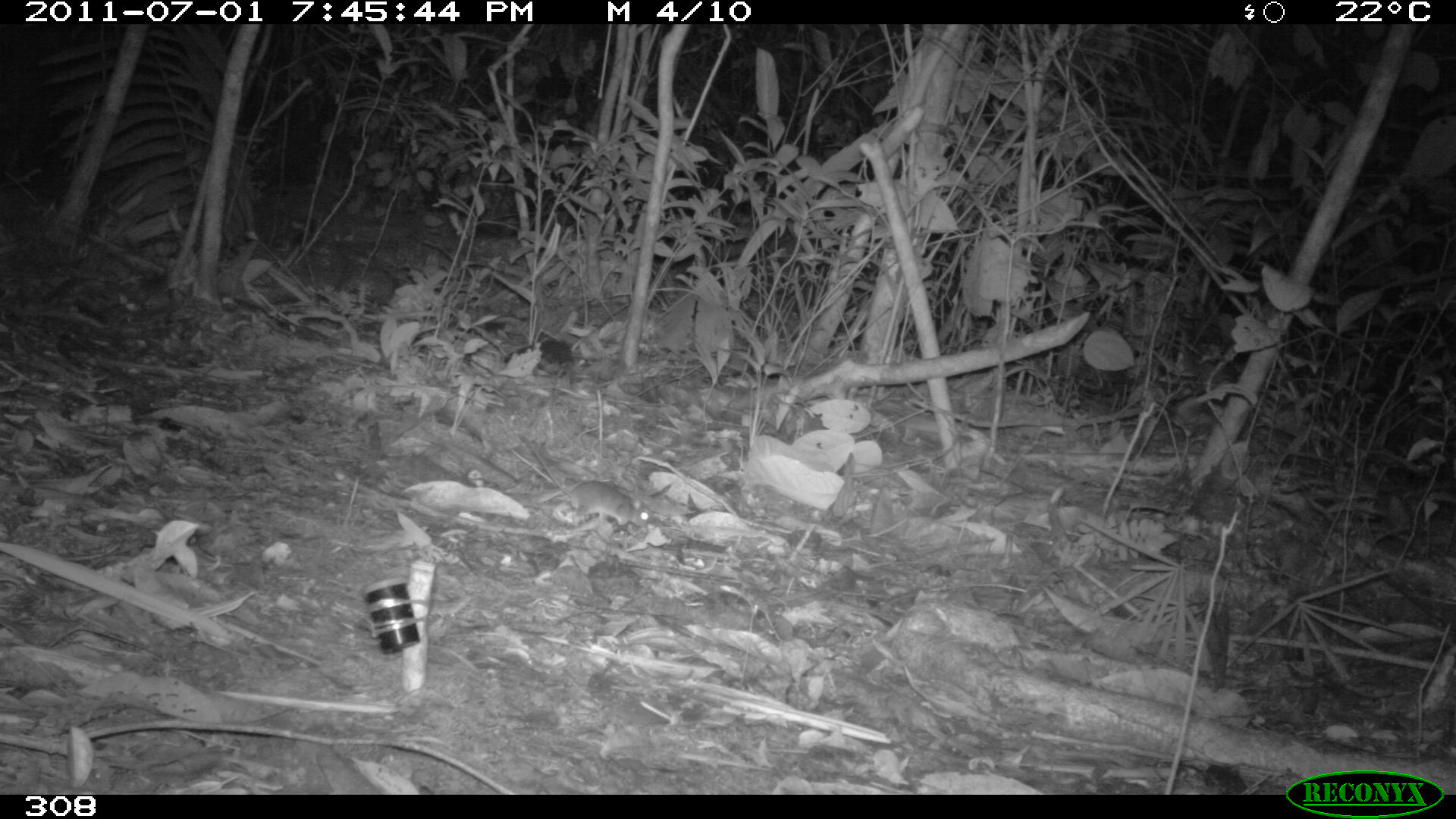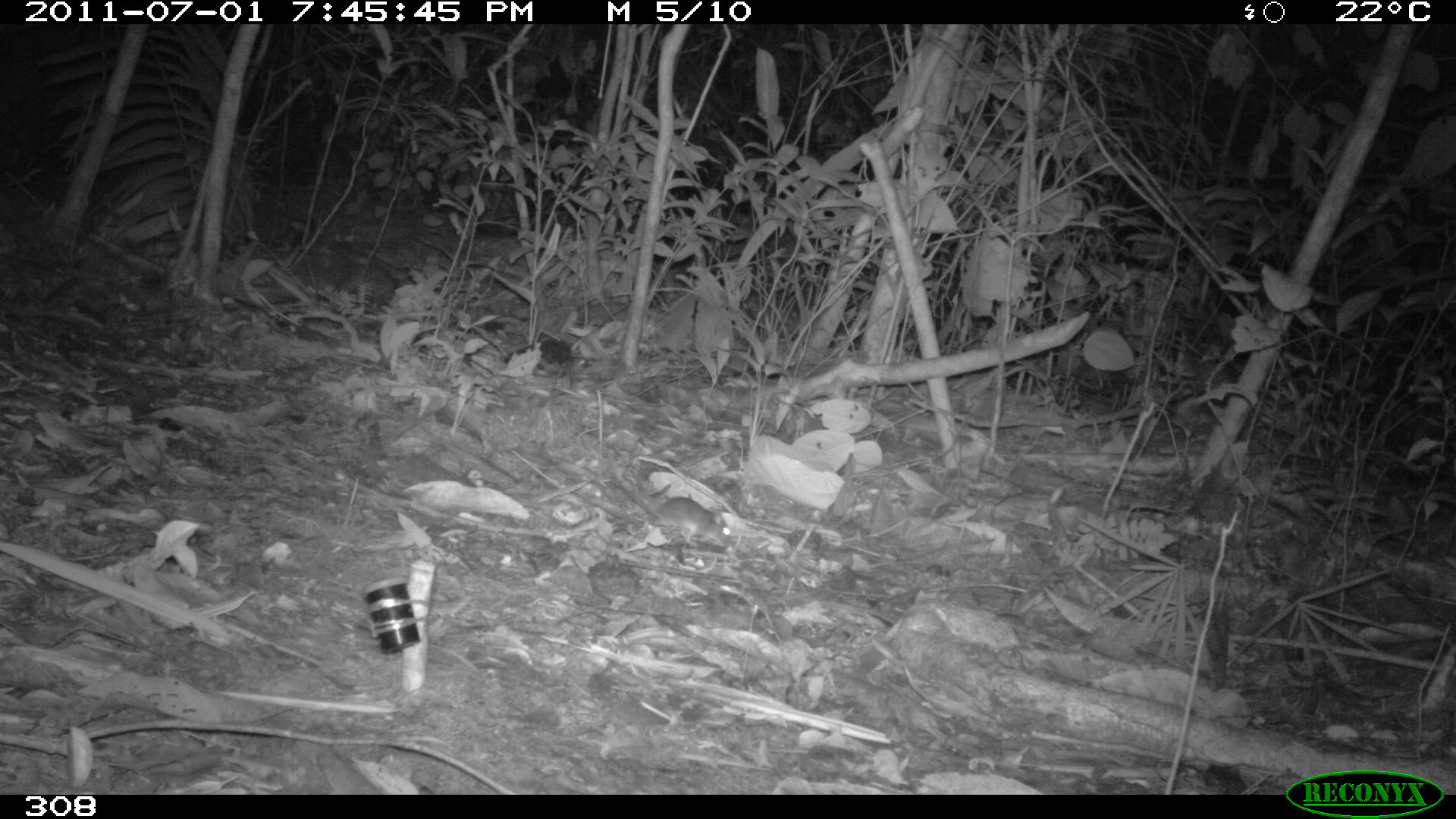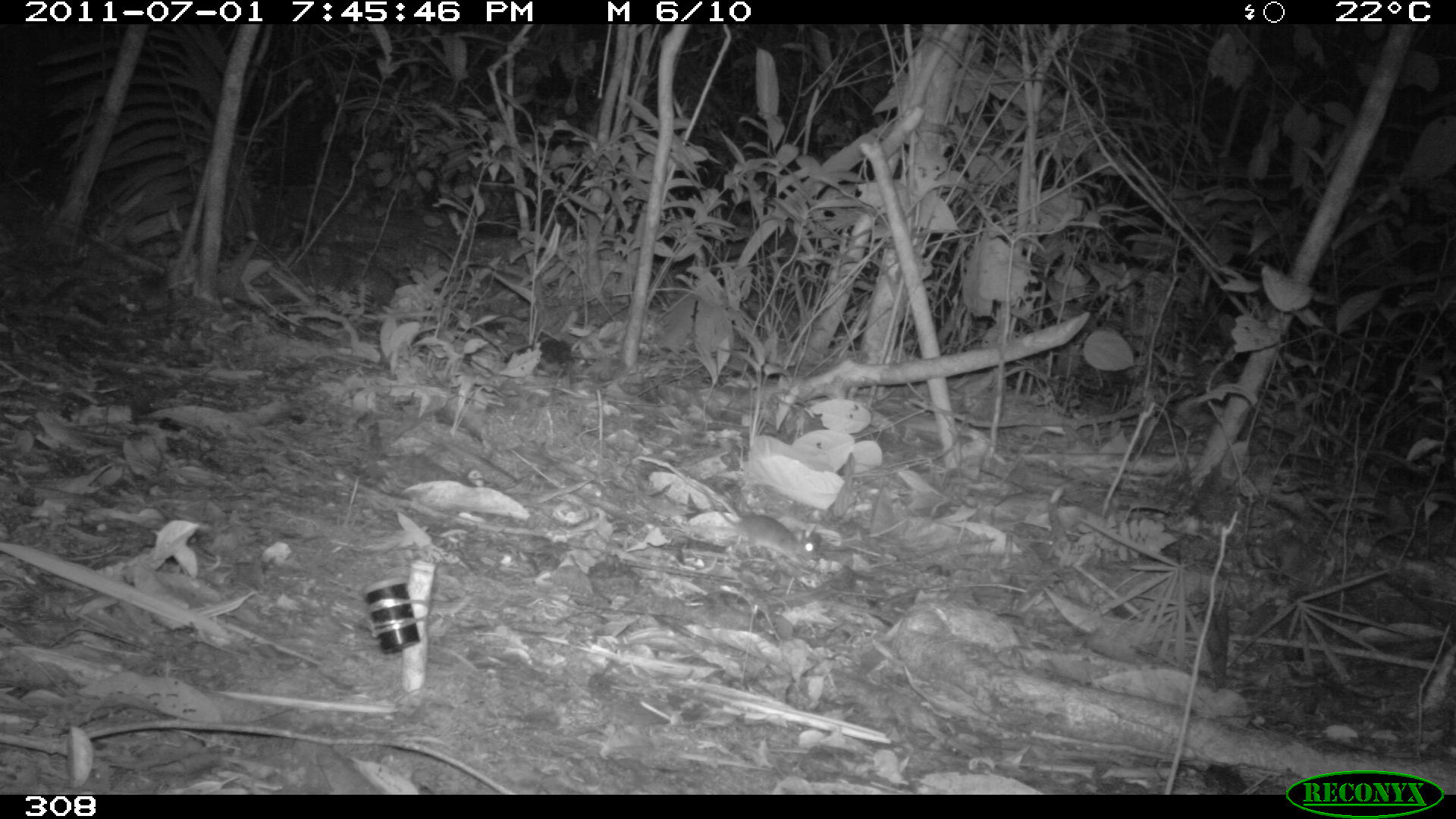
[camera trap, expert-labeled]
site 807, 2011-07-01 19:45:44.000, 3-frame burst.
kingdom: Animalia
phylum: Chordata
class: Mammalia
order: Rodentia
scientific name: Rodentia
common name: rodents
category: unknown rodent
Unknown rodent (rodents) (Rodentia).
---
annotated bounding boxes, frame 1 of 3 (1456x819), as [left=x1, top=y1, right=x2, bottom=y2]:
unknown rodent: [left=518, top=432, right=651, bottom=527]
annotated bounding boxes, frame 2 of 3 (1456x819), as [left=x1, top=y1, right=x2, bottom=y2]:
unknown rodent: [left=609, top=469, right=732, bottom=546]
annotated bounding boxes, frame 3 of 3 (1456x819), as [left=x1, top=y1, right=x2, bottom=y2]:
unknown rodent: [left=681, top=472, right=819, bottom=563]